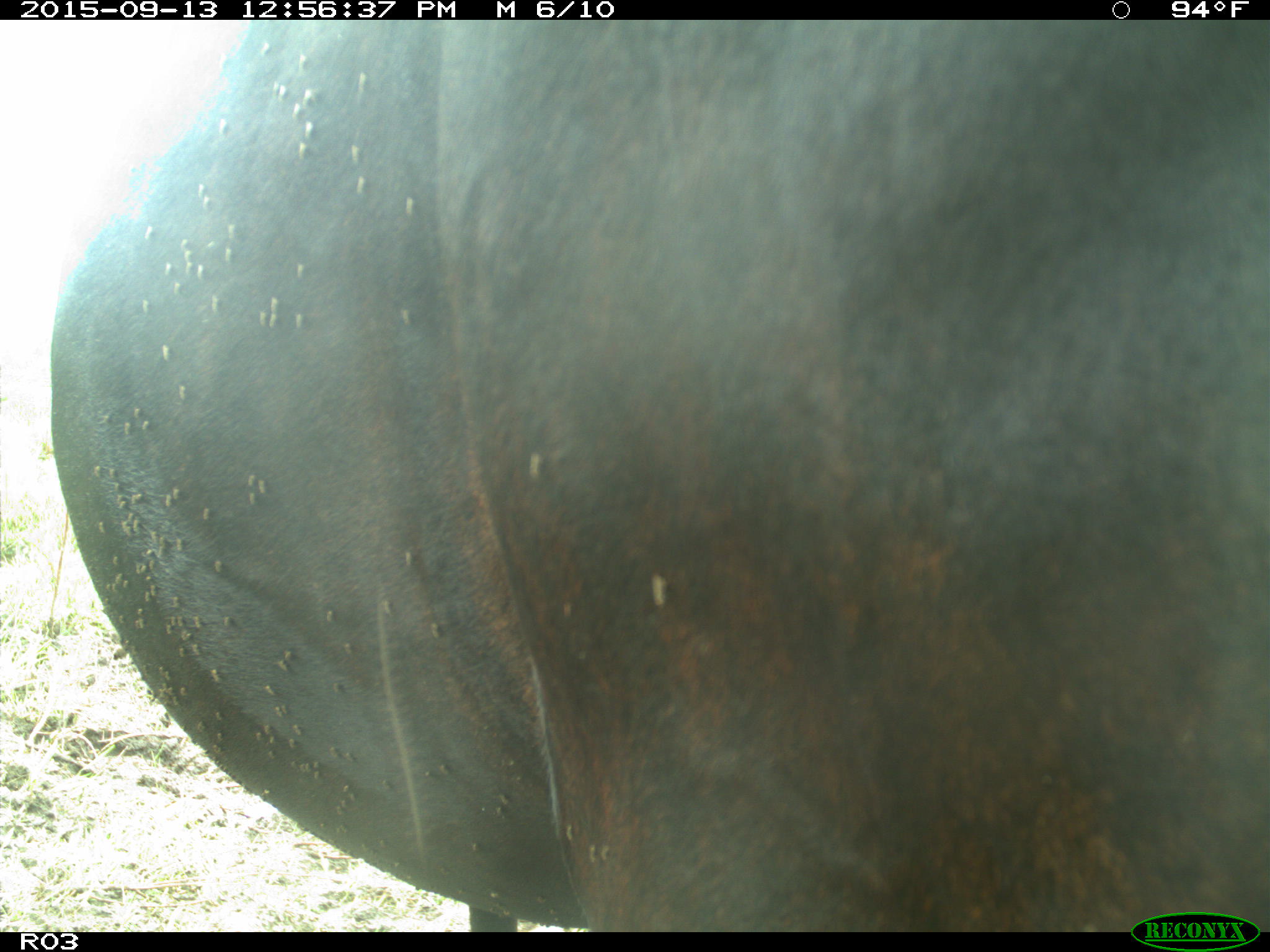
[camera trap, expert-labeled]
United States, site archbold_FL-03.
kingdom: Animalia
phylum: Chordata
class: Mammalia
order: Artiodactyla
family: Bovidae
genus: Bos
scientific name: Bos taurus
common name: domestic cow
Bos taurus (domestic cow).